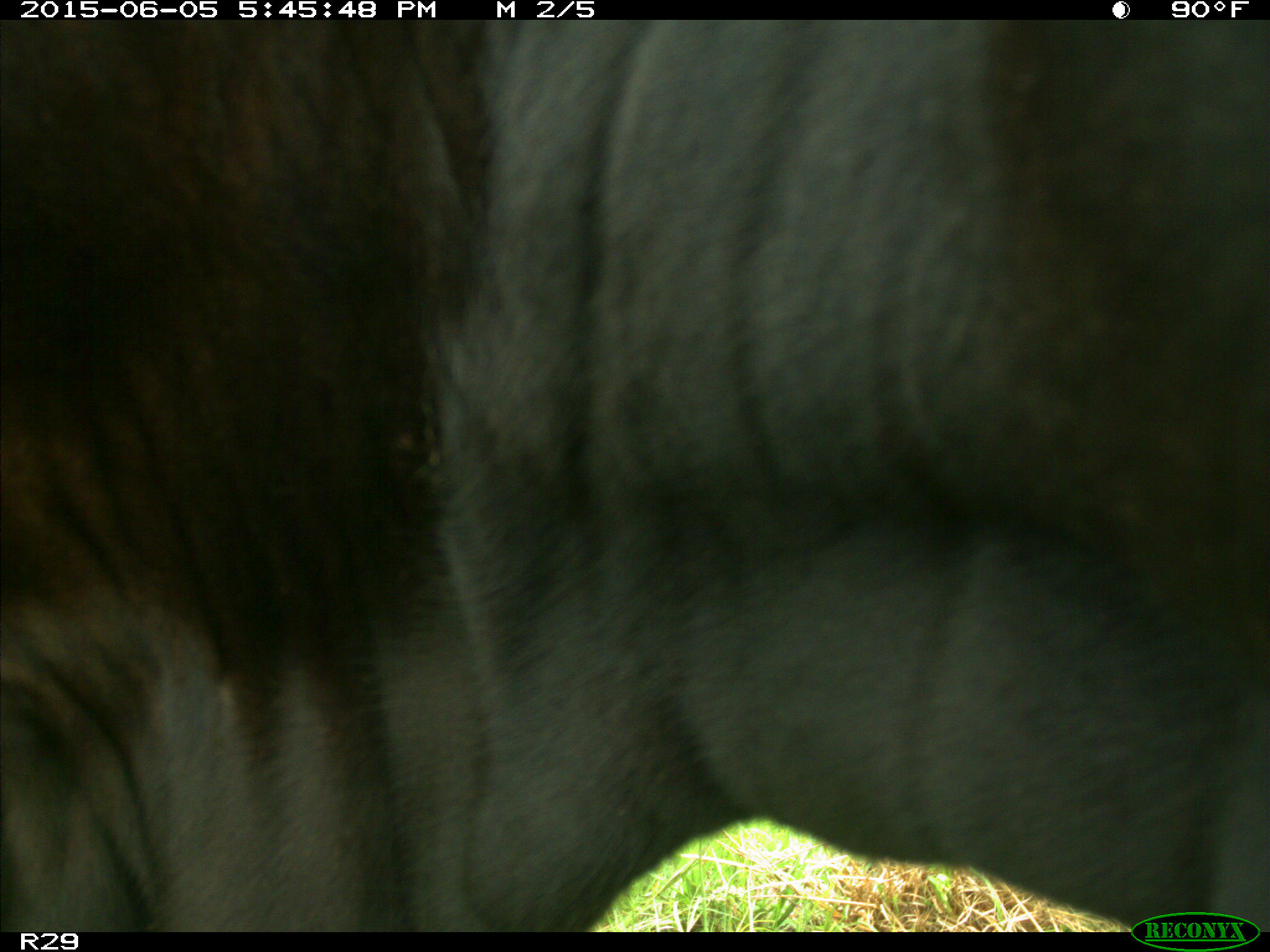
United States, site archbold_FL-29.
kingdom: Animalia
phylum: Chordata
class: Mammalia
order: Artiodactyla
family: Bovidae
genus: Bos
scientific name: Bos taurus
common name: domestic cow